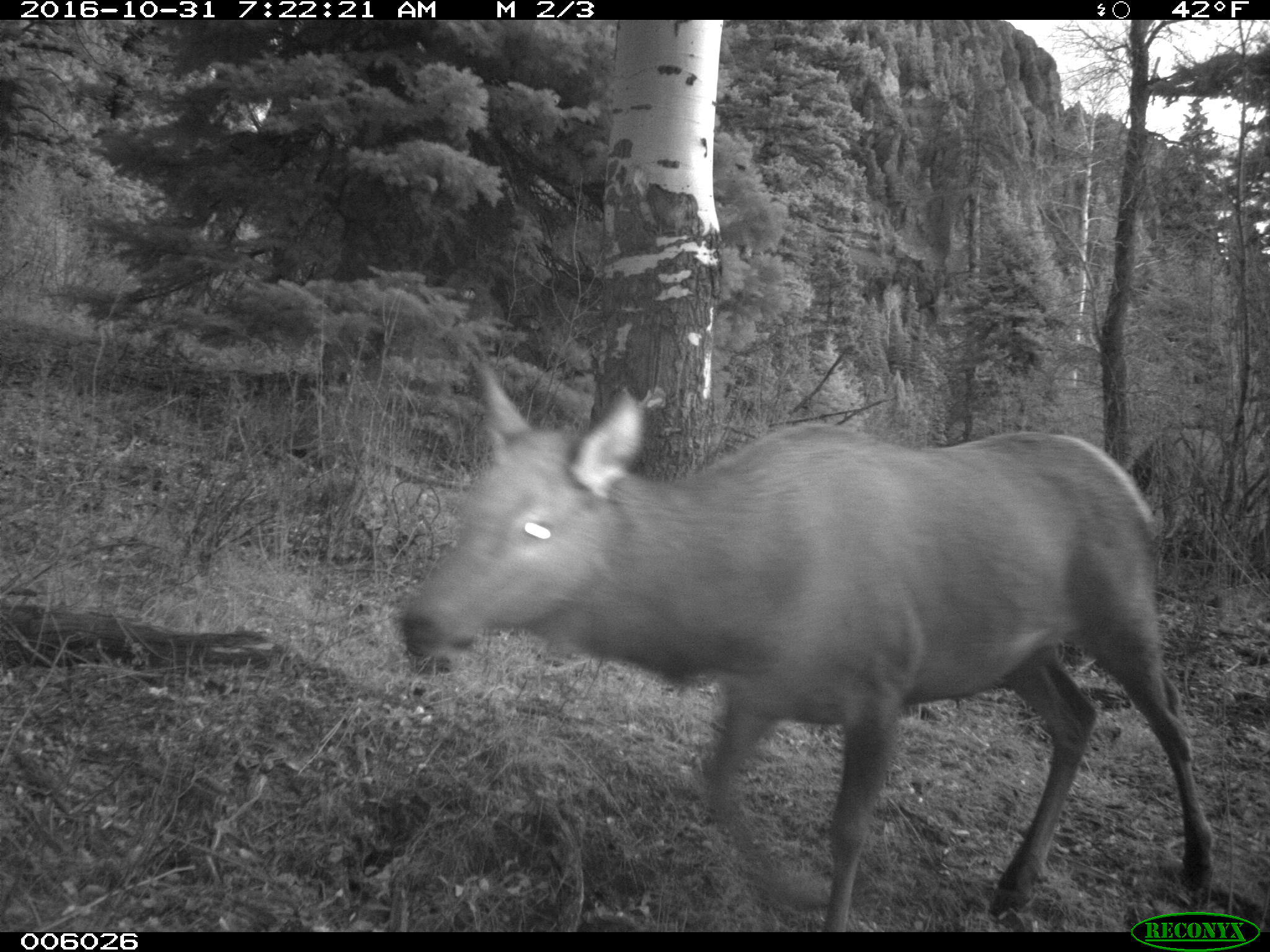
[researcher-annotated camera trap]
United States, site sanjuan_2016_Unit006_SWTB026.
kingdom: Animalia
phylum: Chordata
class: Mammalia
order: Artiodactyla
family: Cervidae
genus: Cervus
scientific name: Cervus elaphus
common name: red deer